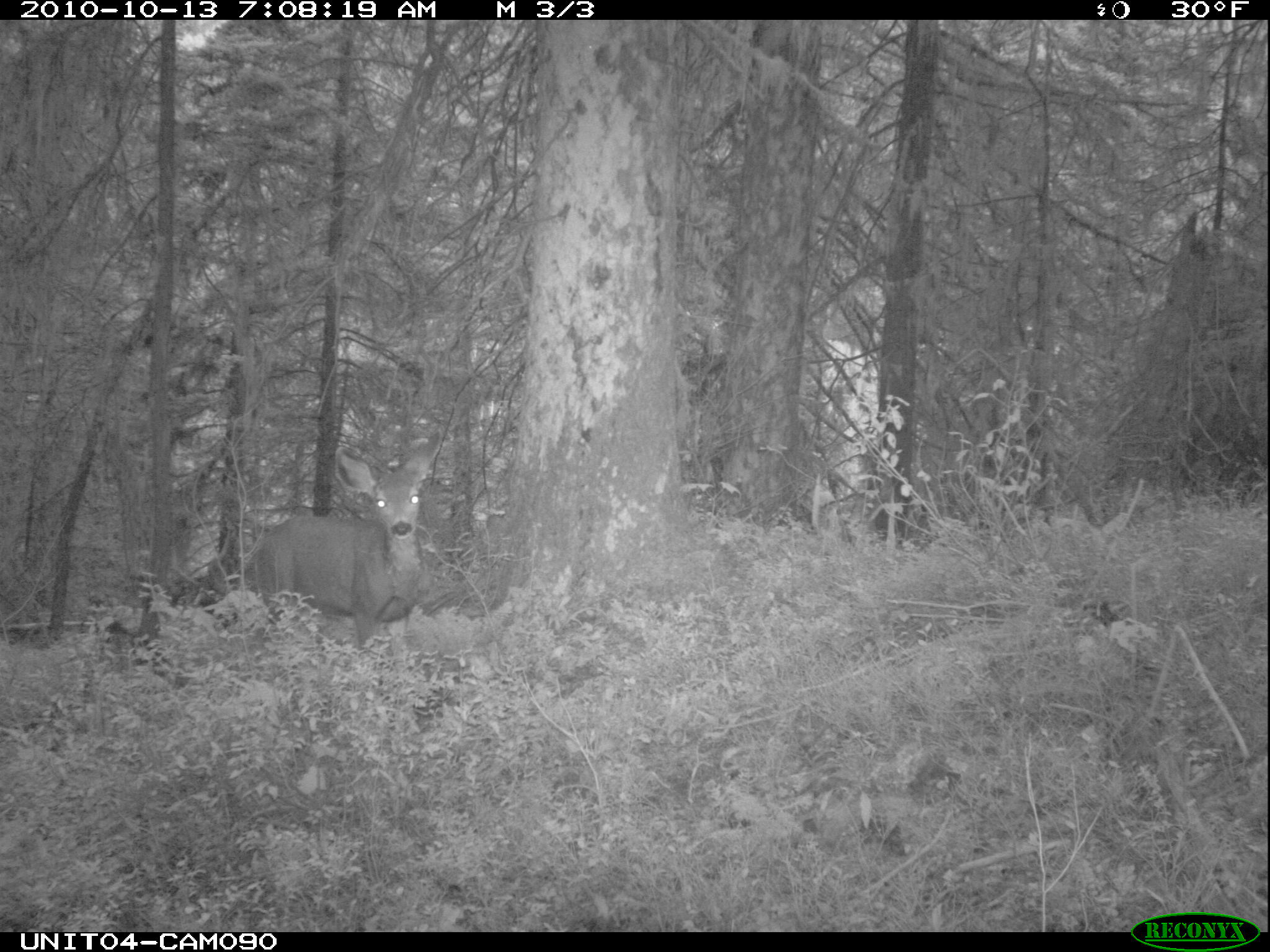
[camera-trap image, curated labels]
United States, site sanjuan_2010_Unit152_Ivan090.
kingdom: Animalia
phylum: Chordata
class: Mammalia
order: Artiodactyla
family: Cervidae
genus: Odocoileus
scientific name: Odocoileus hemionus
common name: mule deer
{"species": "Odocoileus hemionus (mule deer)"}